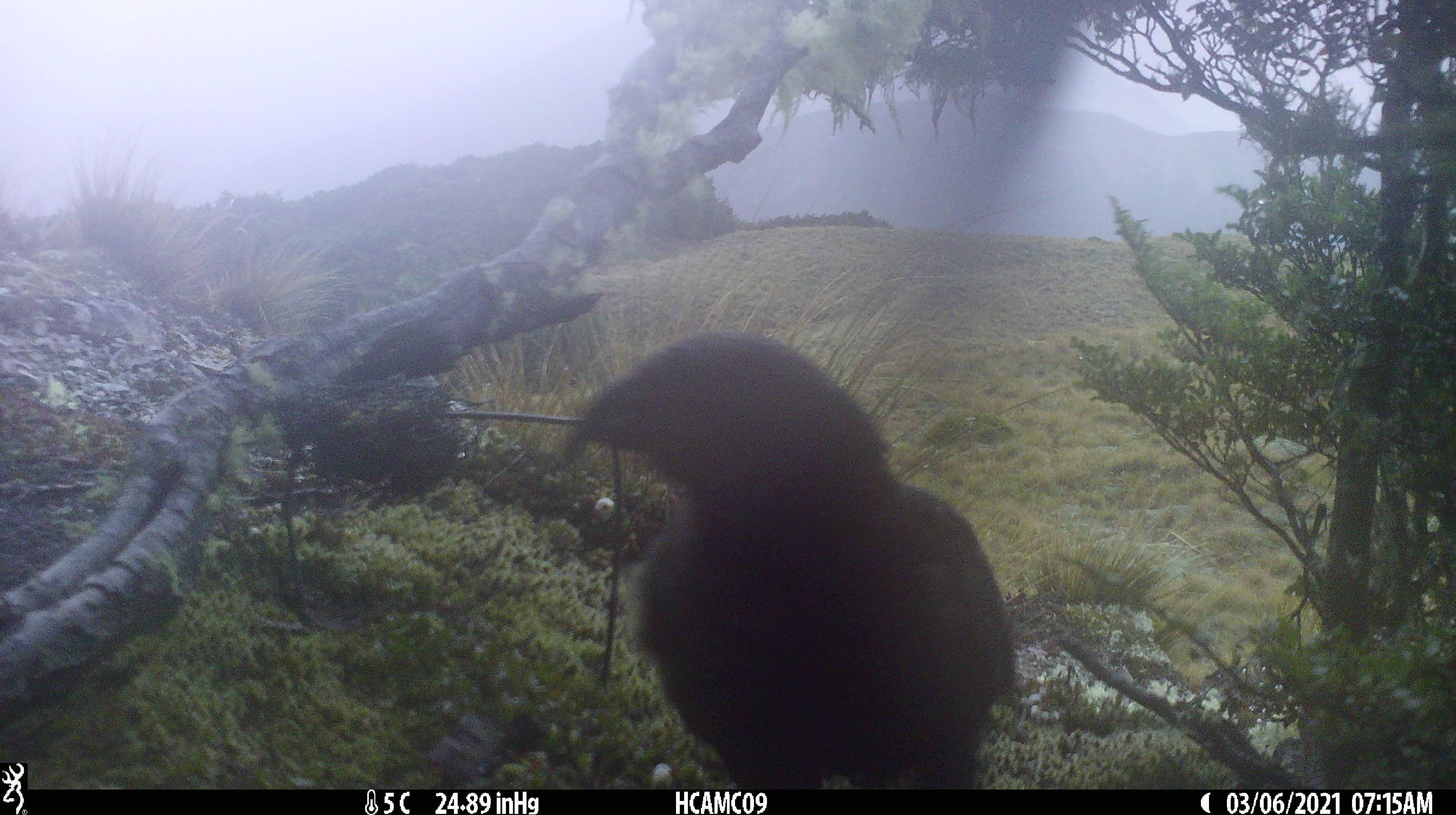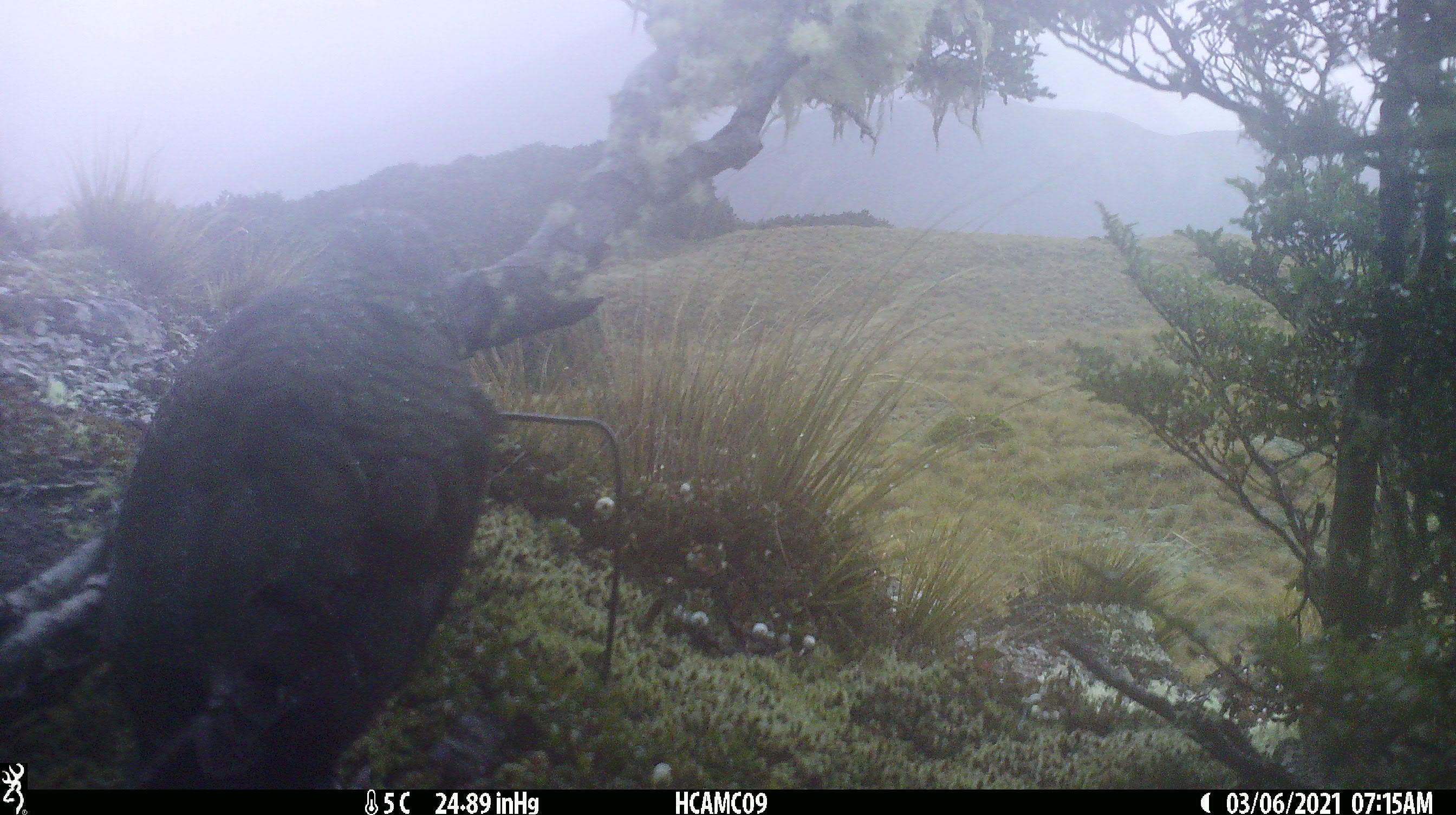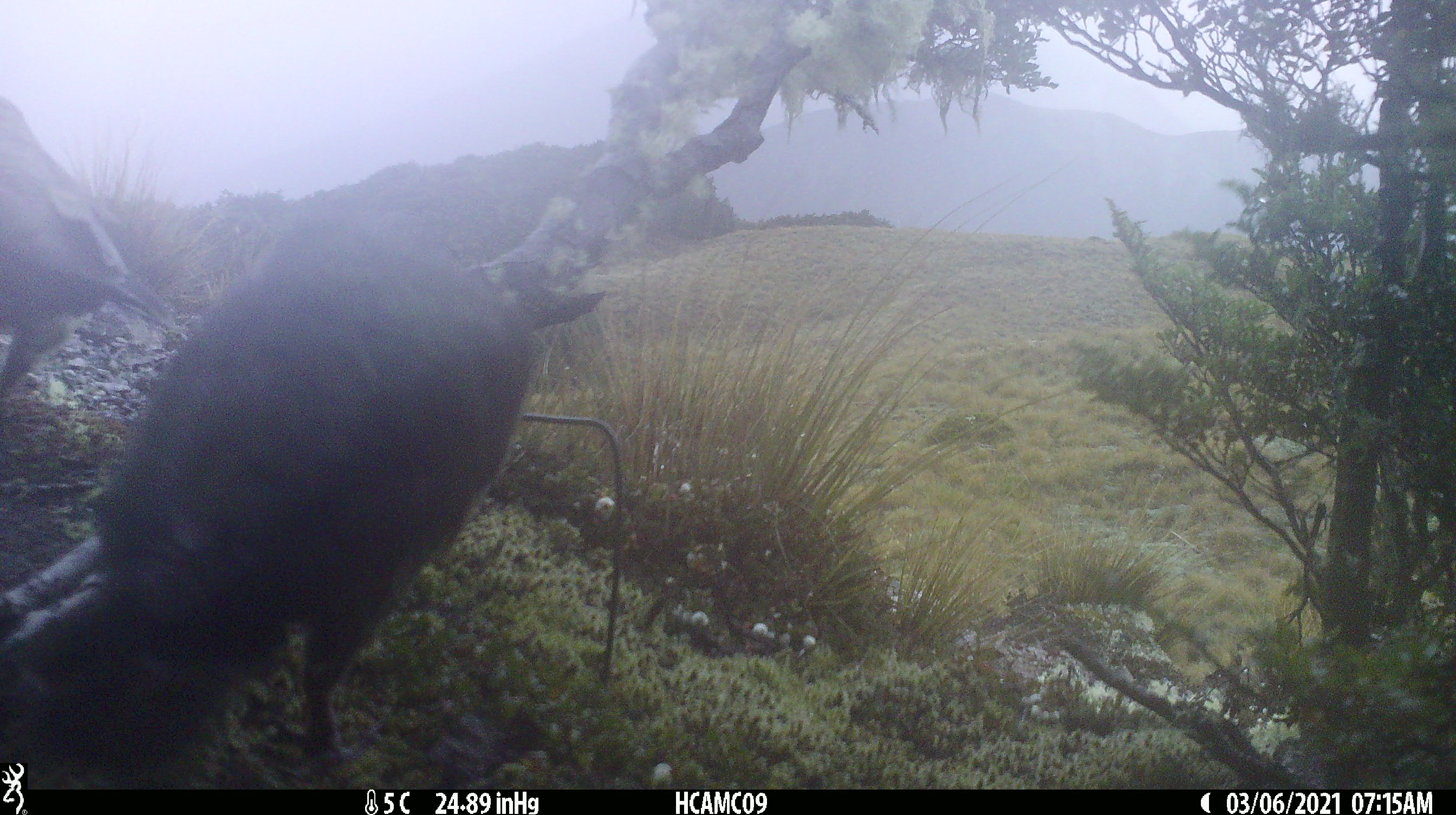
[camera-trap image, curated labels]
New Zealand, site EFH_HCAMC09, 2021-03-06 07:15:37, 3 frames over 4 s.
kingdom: Animalia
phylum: Chordata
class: Aves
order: Psittaciformes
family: Strigopidae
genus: Nestor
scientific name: Nestor notabilis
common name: kea